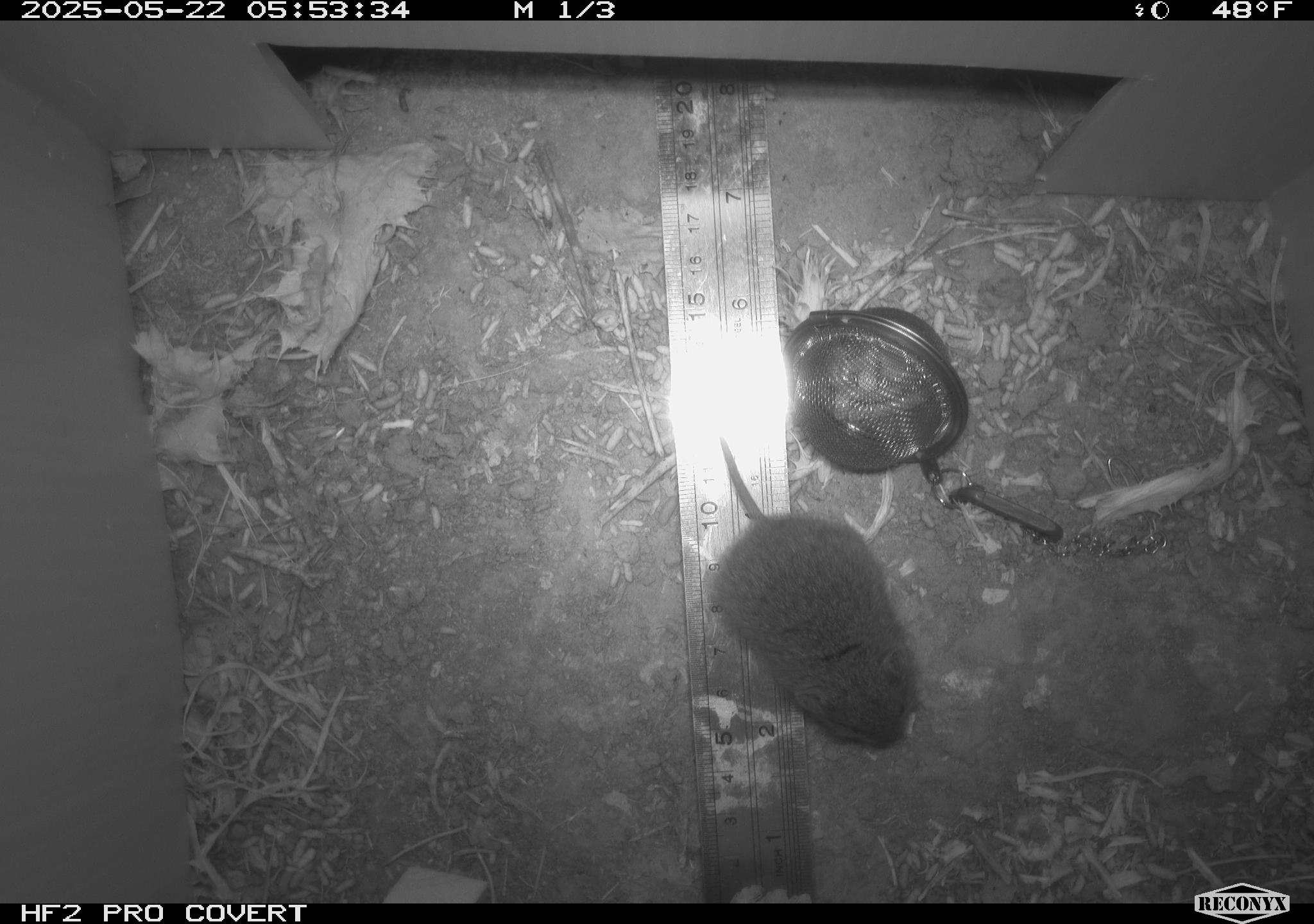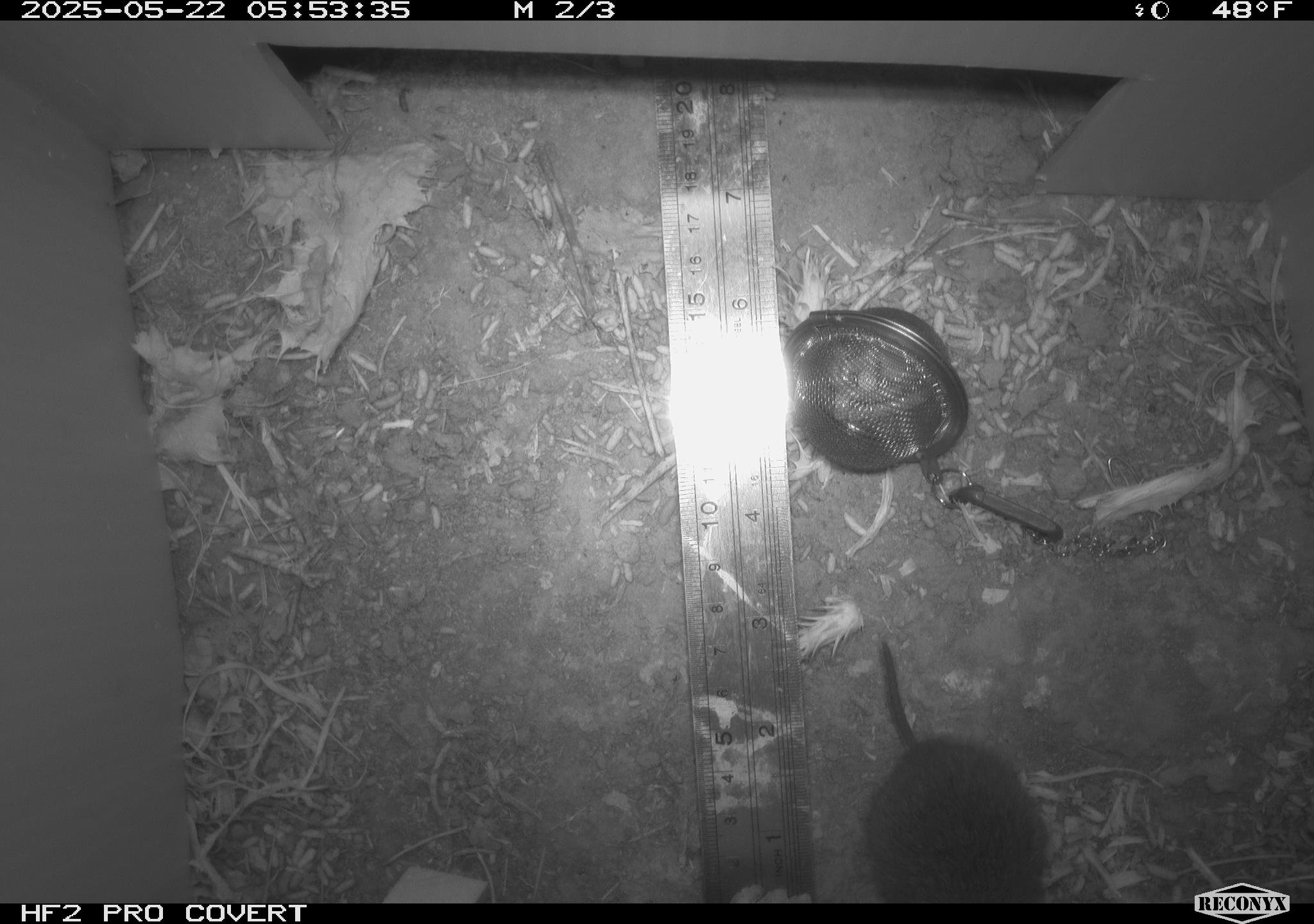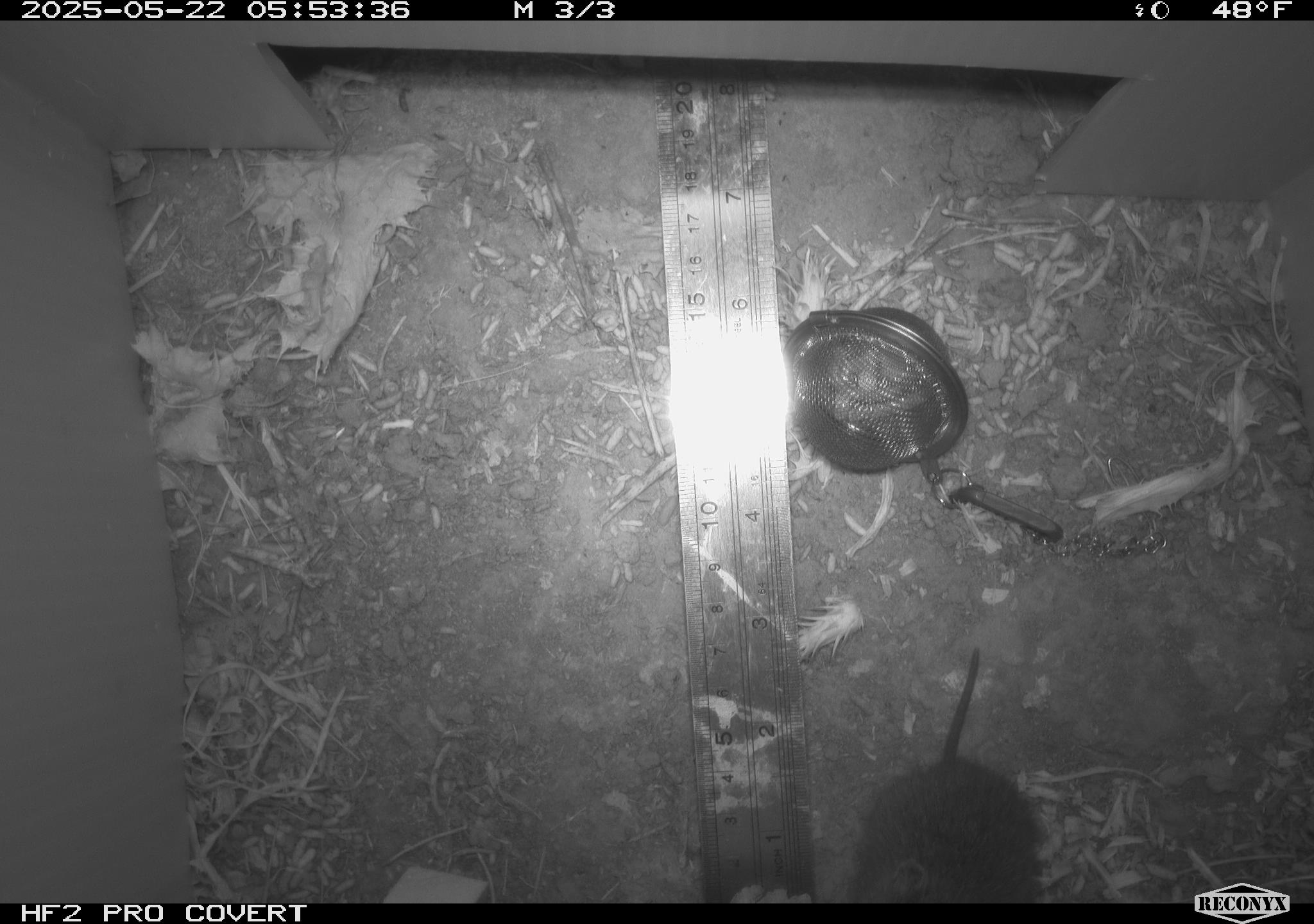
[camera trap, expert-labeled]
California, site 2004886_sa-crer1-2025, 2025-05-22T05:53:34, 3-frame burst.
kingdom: Animalia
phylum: Chordata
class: Mammalia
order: Rodentia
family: Cricetidae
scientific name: Arvicolinae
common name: voles, lemmings, and muskrats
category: arvicolinae subfamily